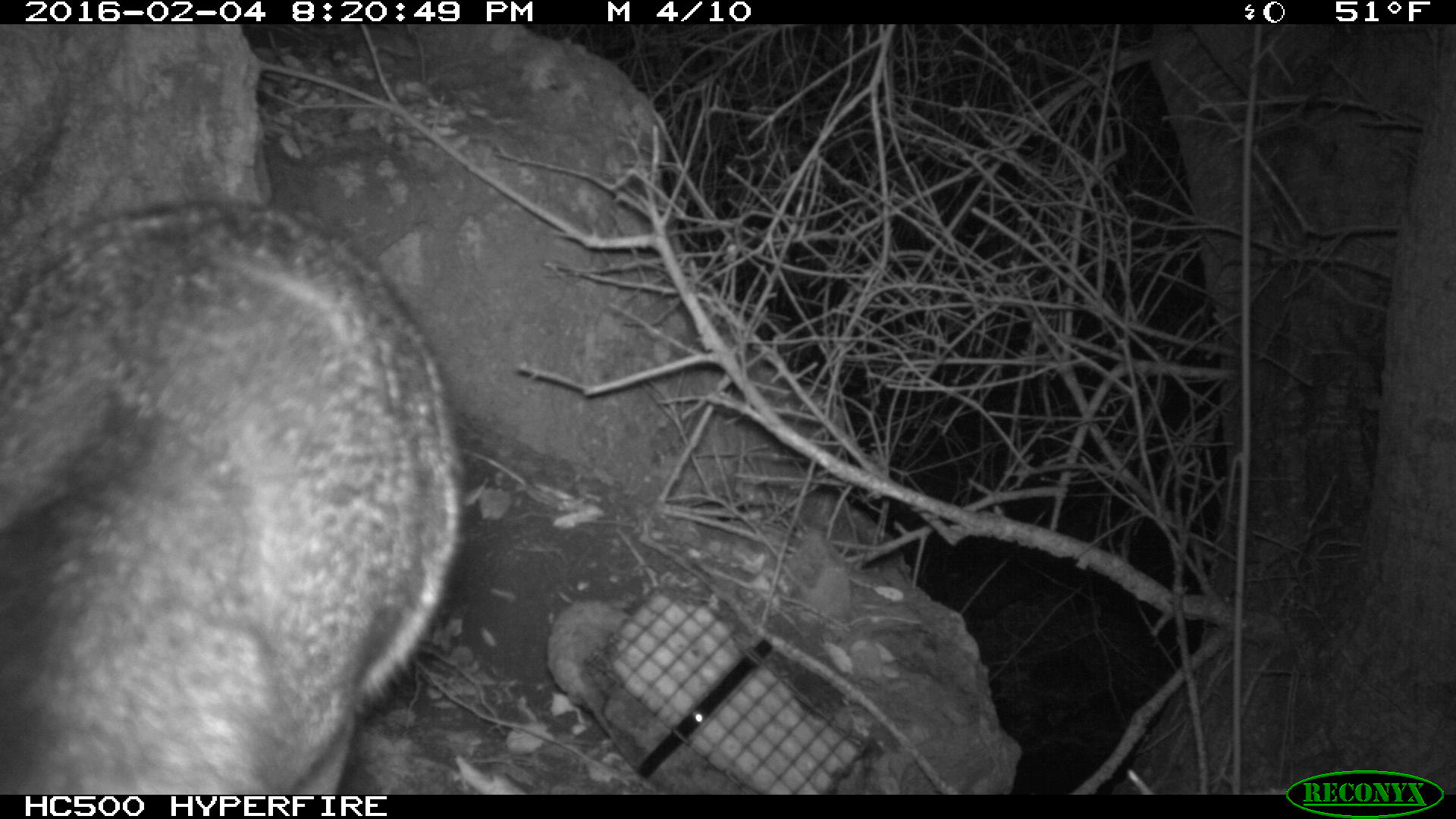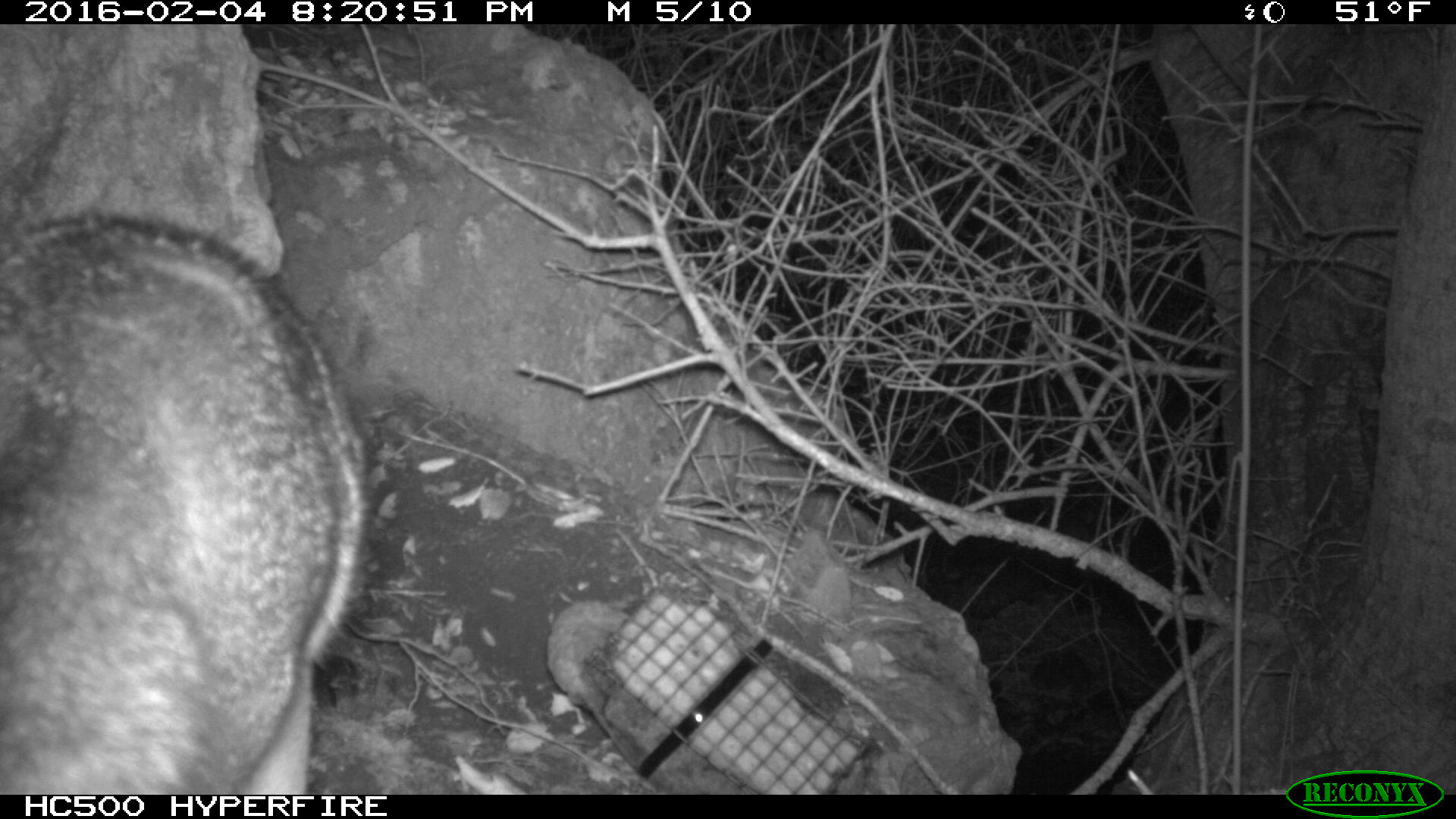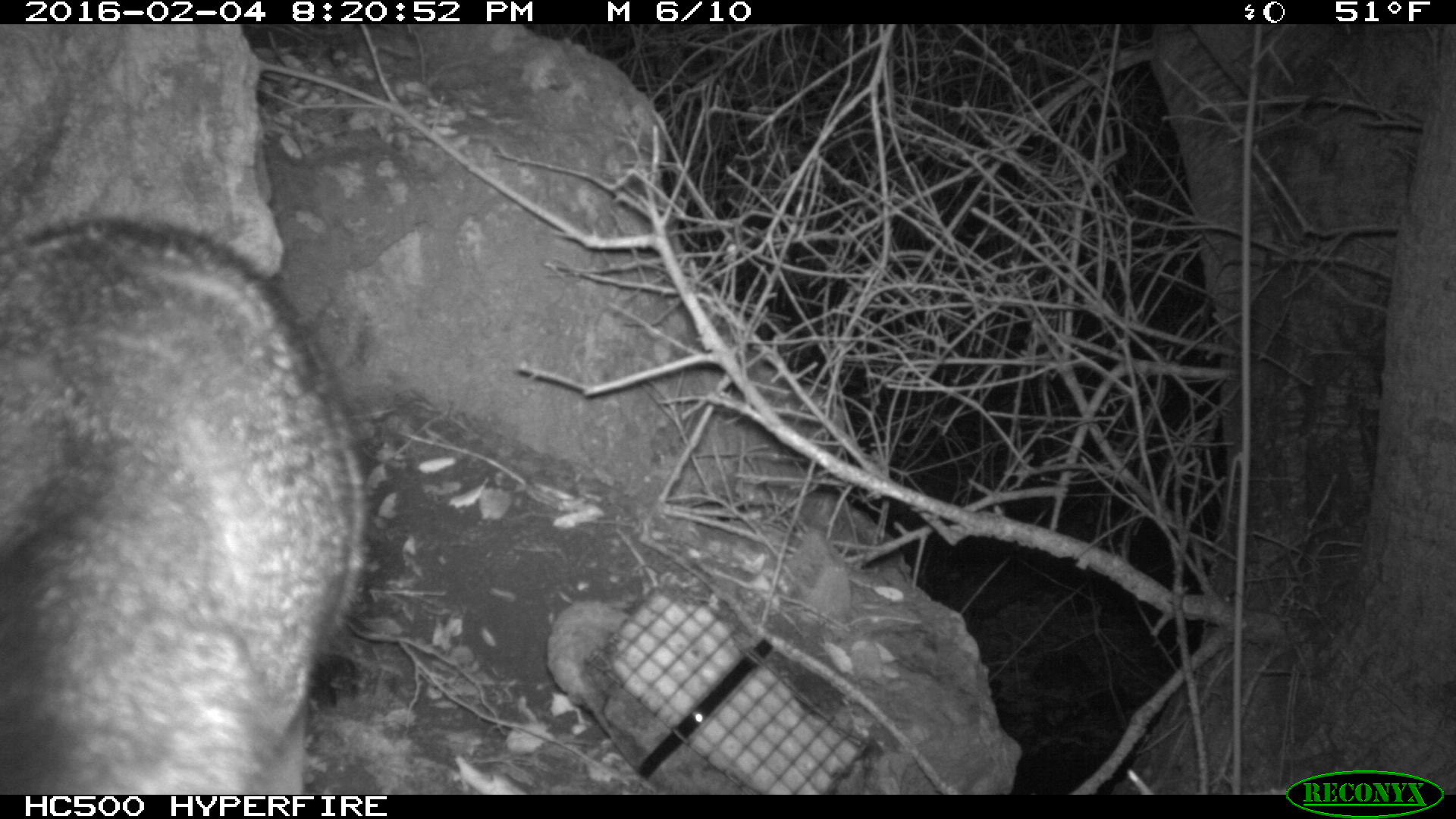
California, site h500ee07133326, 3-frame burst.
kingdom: Animalia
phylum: Chordata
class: Mammalia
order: Carnivora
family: Canidae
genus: Urocyon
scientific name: Urocyon littoralis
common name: island fox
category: fox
Fox (island fox) (Urocyon littoralis).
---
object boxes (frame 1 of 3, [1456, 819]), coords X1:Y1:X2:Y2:
fox: 0:200:464:793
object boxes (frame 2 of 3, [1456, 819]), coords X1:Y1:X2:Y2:
fox: 0:209:368:794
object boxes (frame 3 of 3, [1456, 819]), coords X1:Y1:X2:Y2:
fox: 0:212:369:794